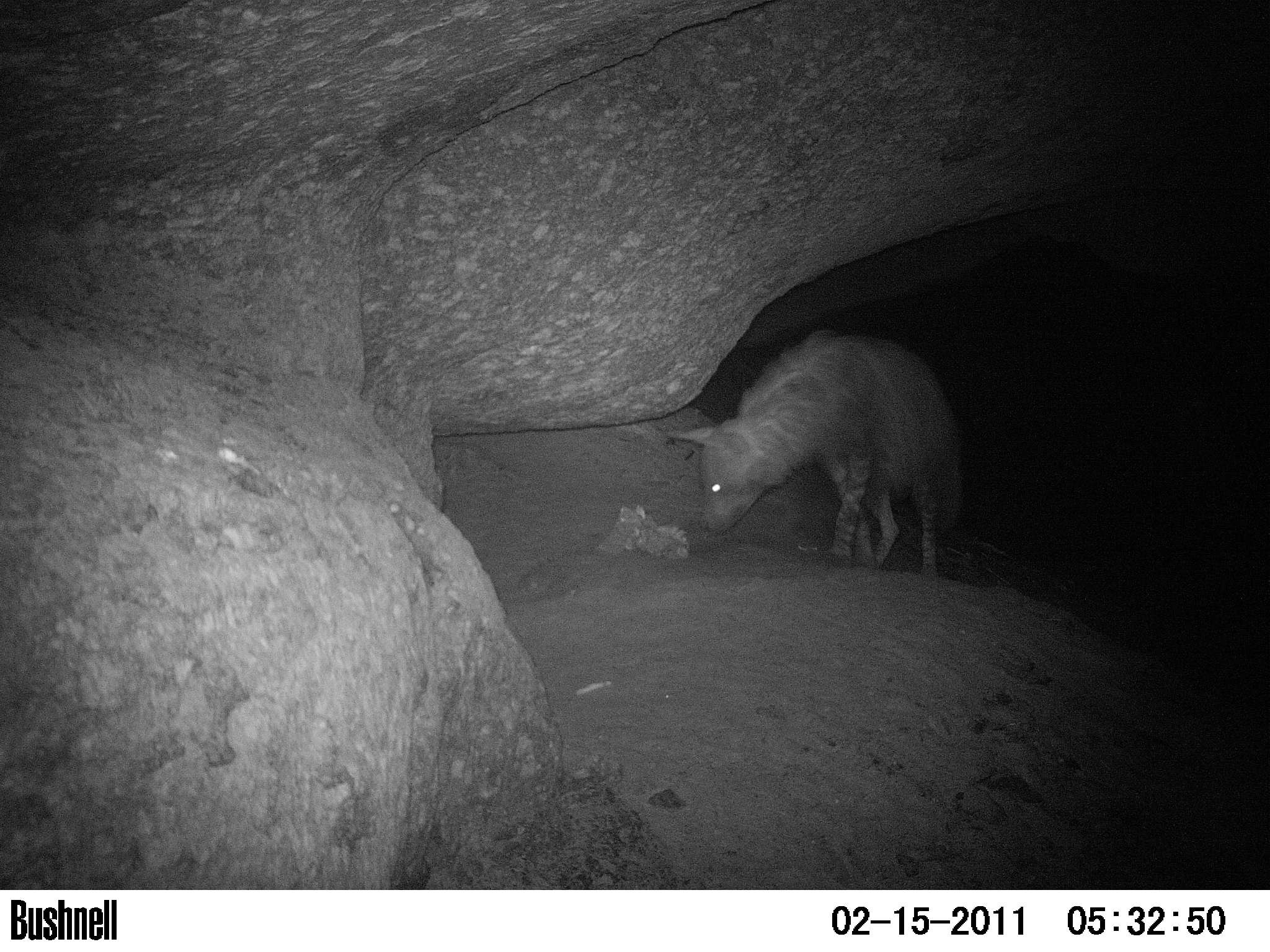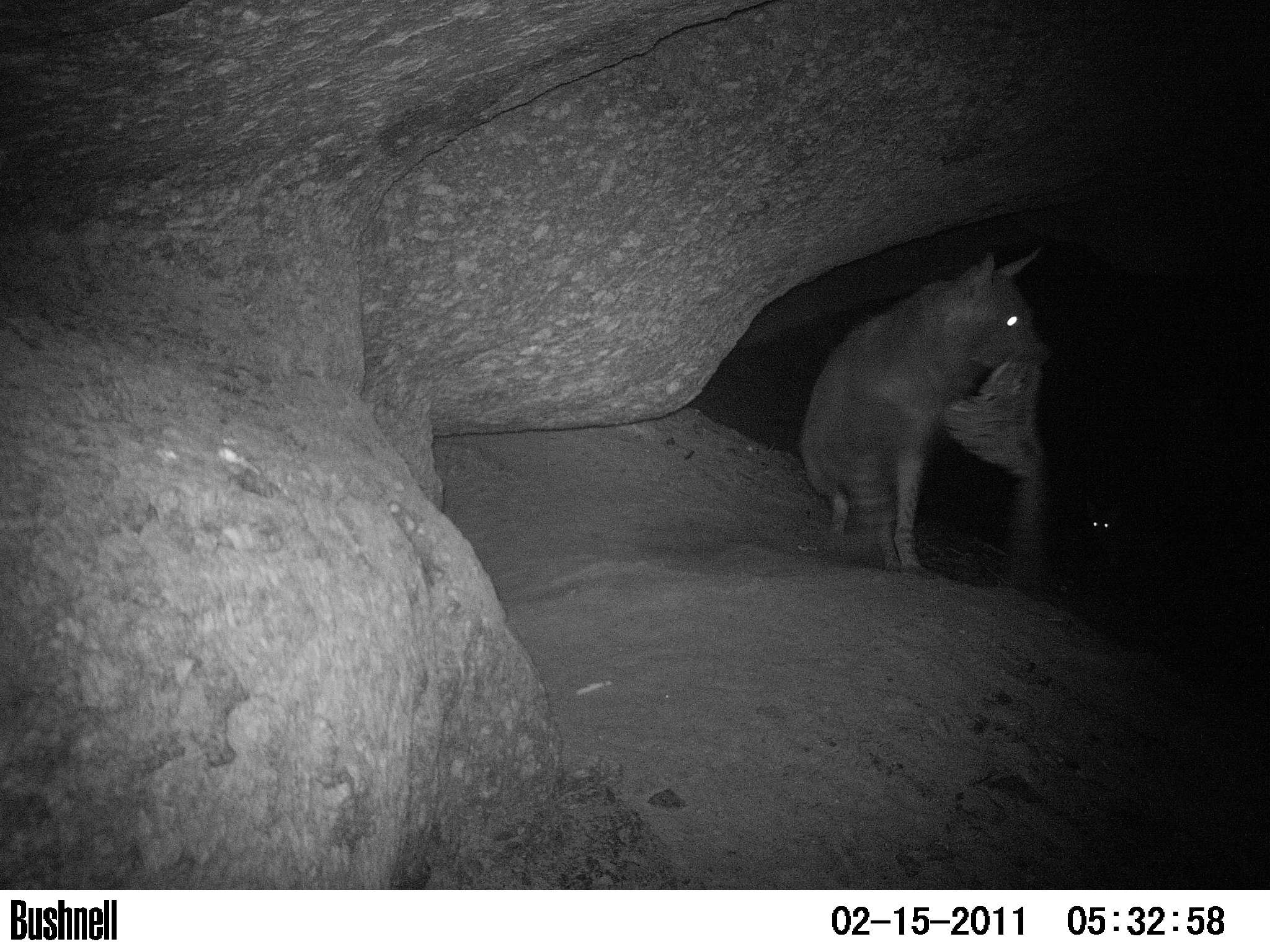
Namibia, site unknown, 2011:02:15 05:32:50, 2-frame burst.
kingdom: Animalia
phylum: Chordata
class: Mammalia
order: Carnivora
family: Hyaenidae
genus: Parahyaena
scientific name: Parahyaena brunnea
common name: brown hyena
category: hyaena brunnea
Hyaena brunnea (brown hyena) (Parahyaena brunnea).